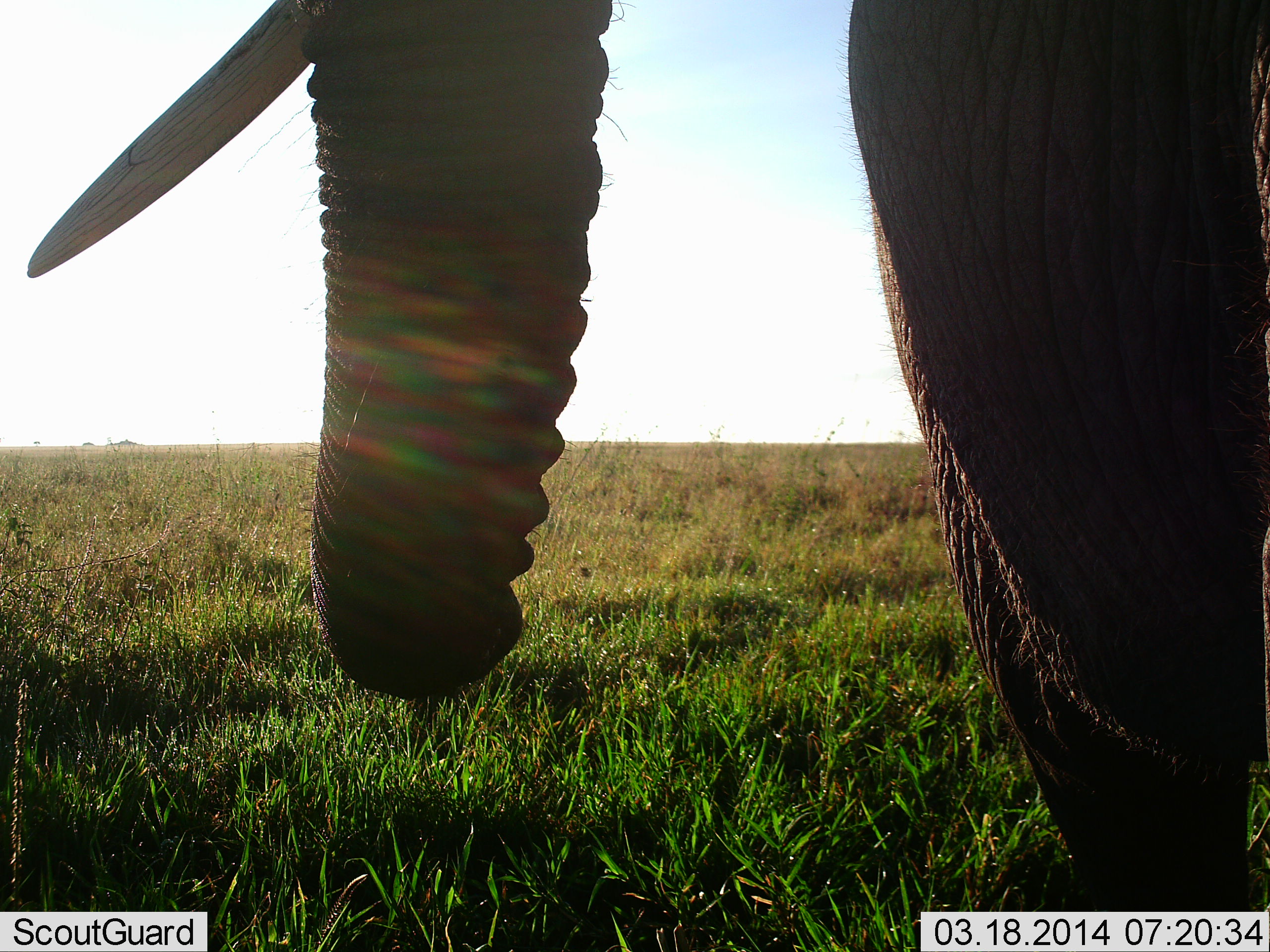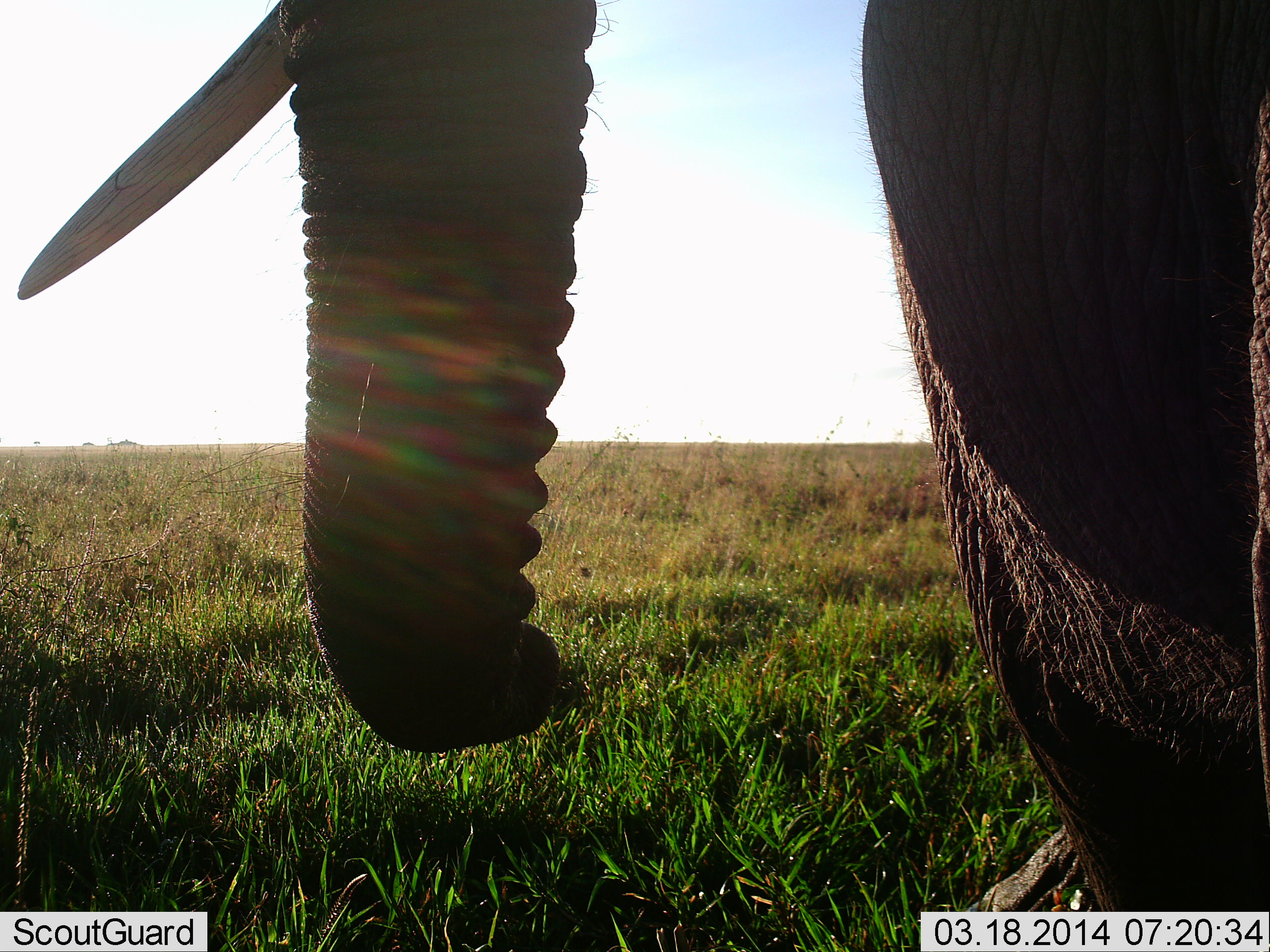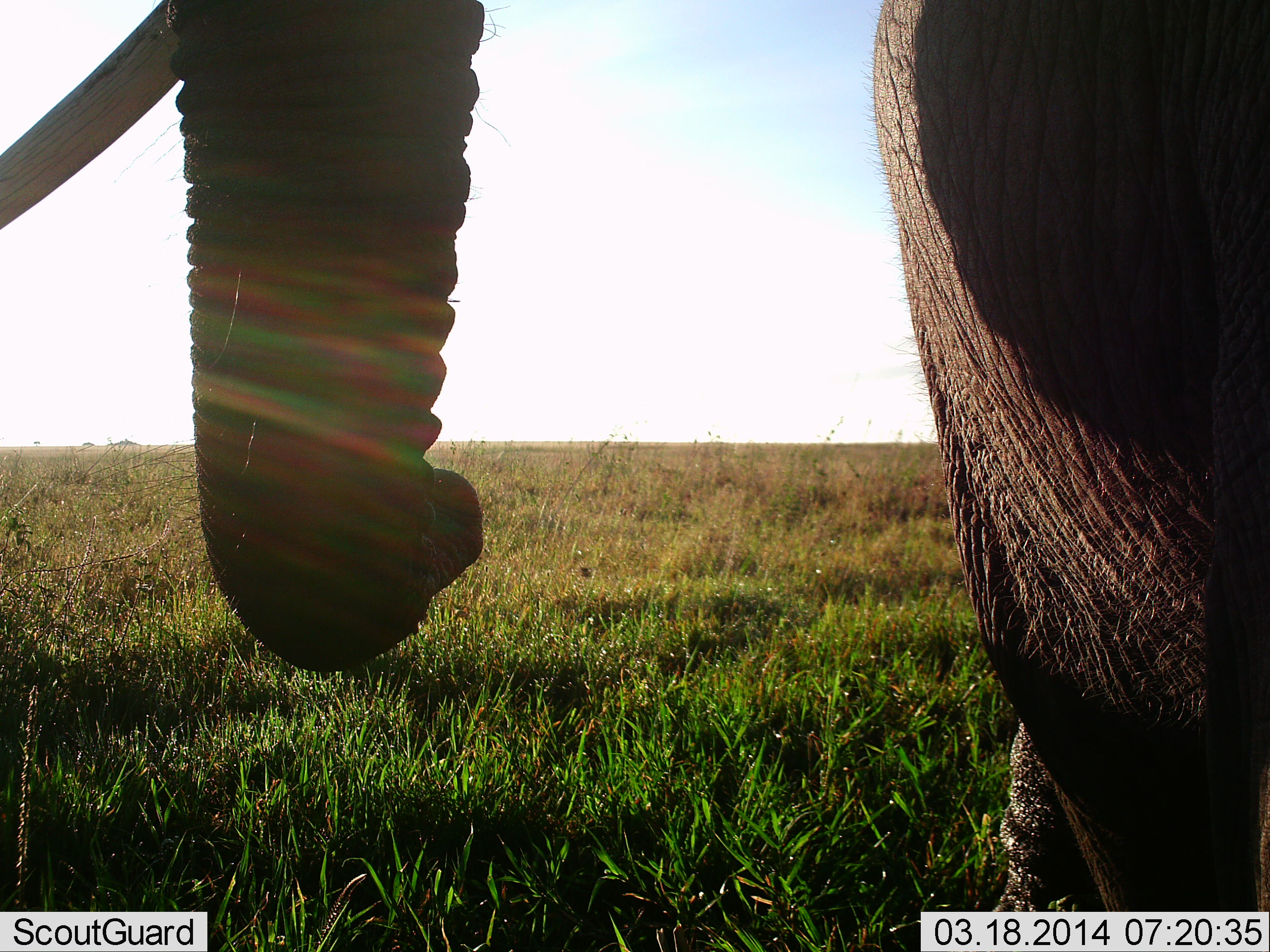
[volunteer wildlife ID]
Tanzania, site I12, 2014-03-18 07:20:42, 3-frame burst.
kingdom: Animalia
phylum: Chordata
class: Mammalia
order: Proboscidea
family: Elephantidae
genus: Loxodonta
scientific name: Loxodonta africana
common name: african bush elephant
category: elephant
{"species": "elephant (african bush elephant) (Loxodonta africana)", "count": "1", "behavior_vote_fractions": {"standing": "100%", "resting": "0%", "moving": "0%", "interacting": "0%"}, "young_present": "0%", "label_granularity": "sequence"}